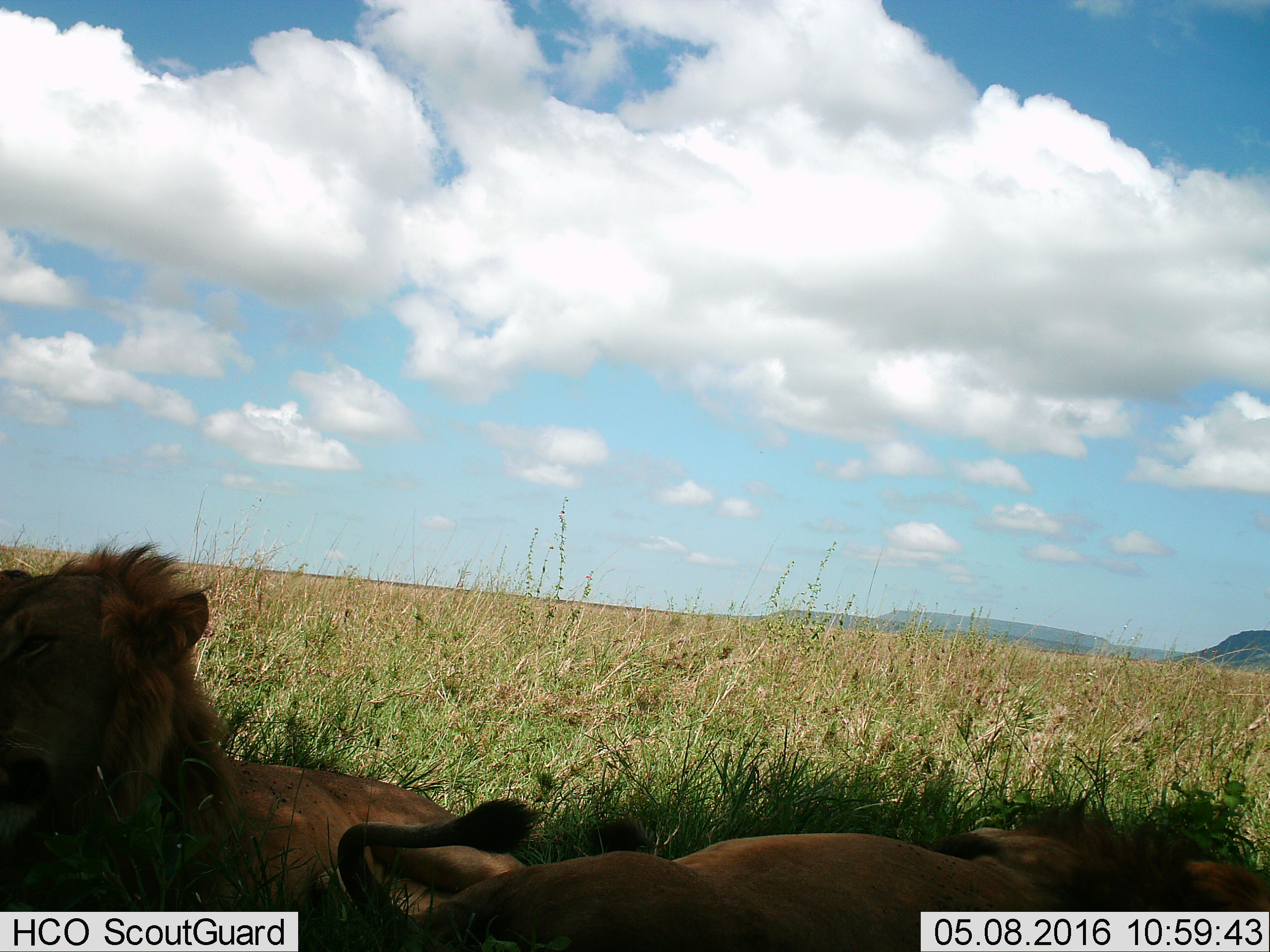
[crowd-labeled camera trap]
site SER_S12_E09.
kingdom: Animalia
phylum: Chordata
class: Mammalia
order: Carnivora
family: Felidae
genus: Panthera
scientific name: Panthera leo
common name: lion male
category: lionmale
Lionmale (lion male) (Panthera leo), count 2. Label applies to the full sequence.